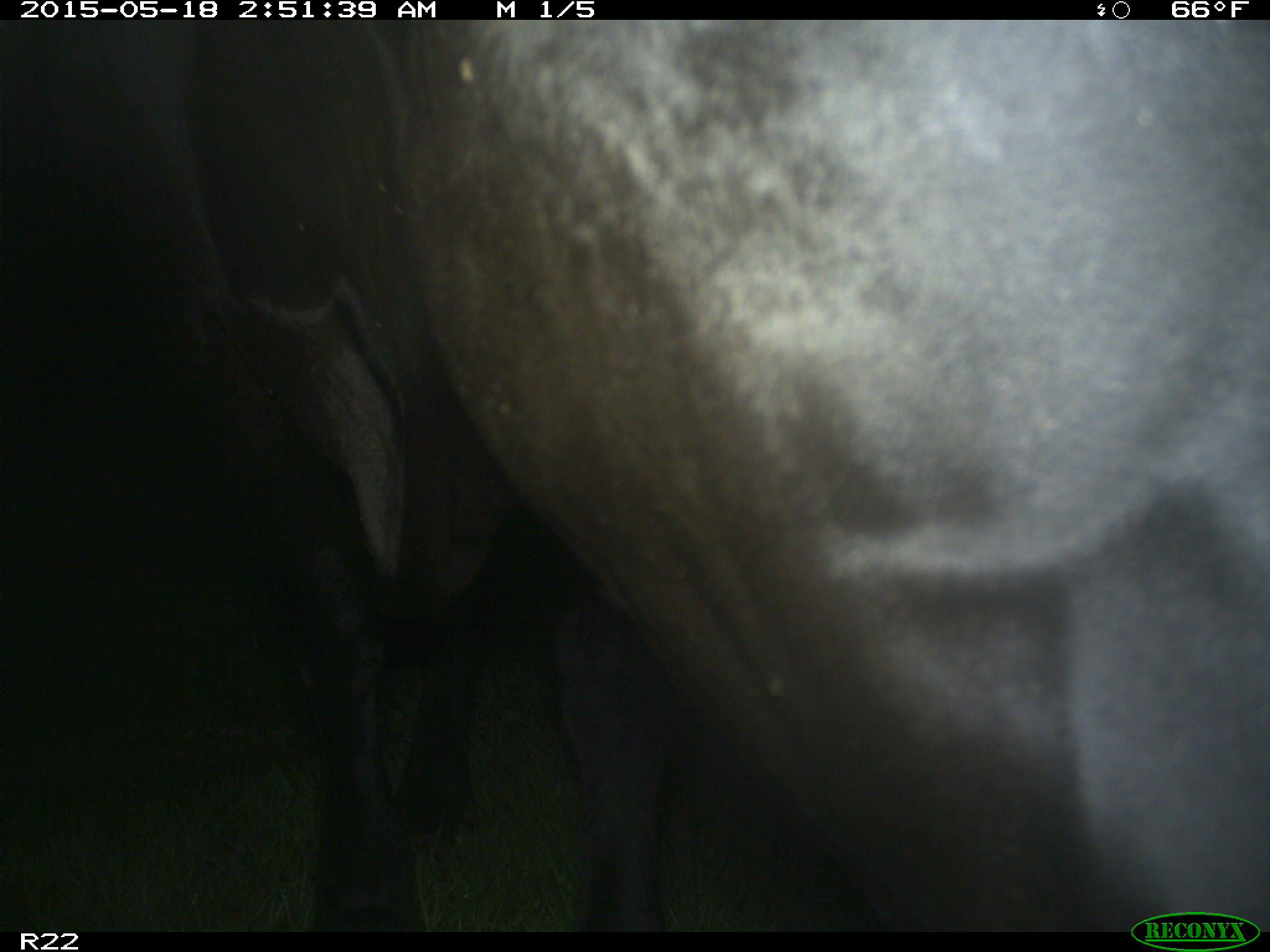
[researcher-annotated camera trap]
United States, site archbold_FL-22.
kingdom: Animalia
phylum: Chordata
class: Mammalia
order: Artiodactyla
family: Bovidae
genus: Bos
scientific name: Bos taurus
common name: domestic cow